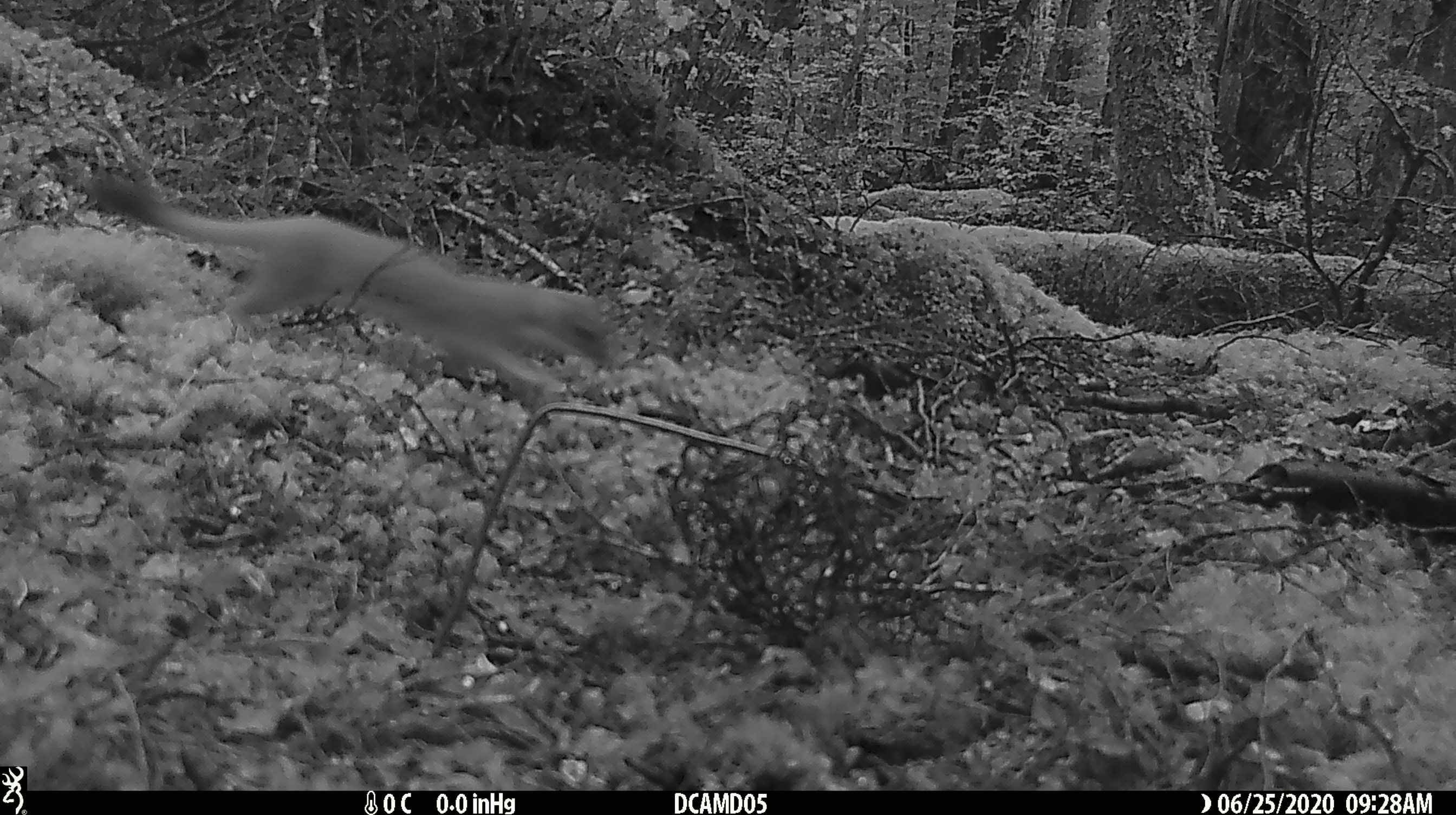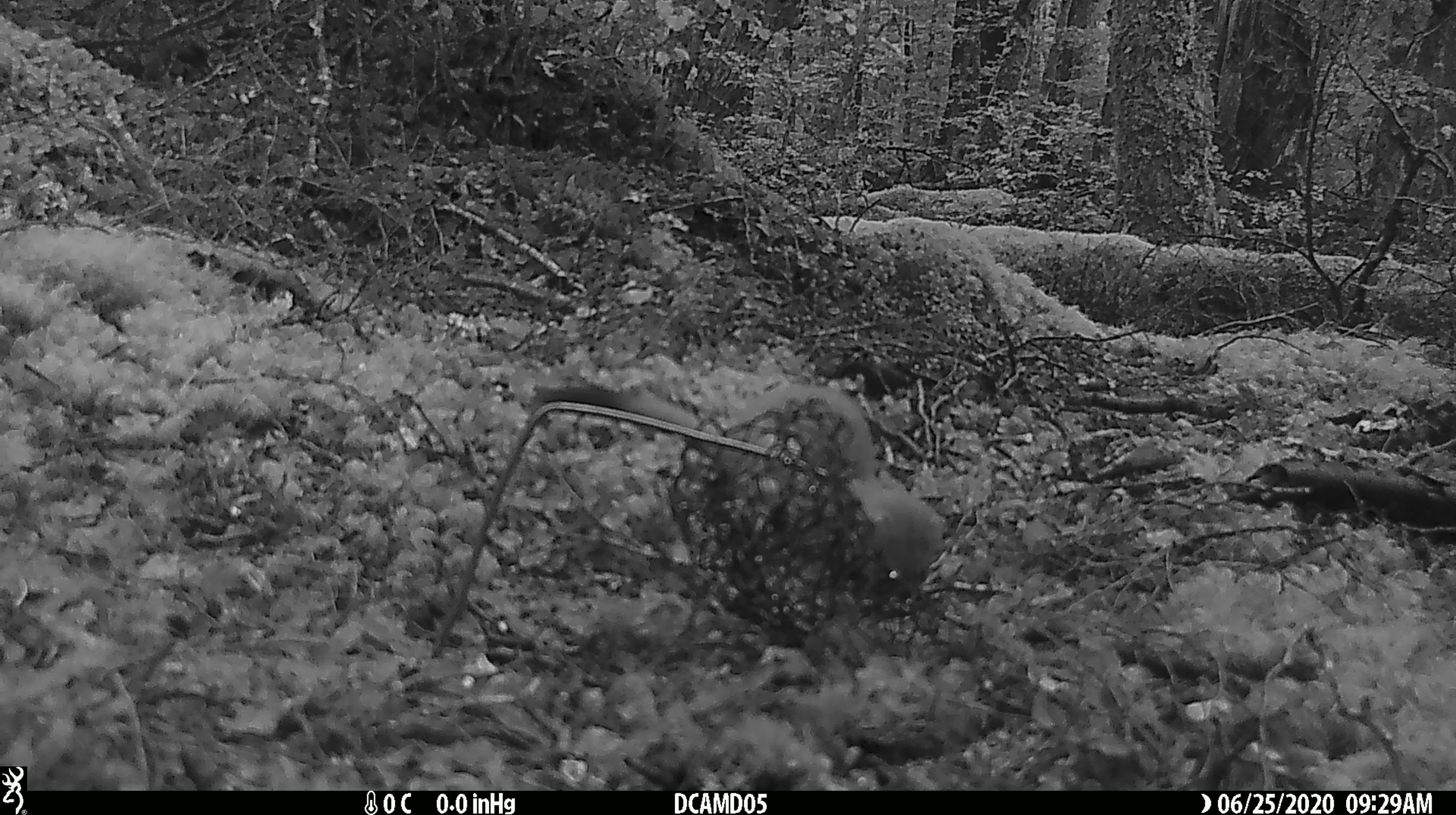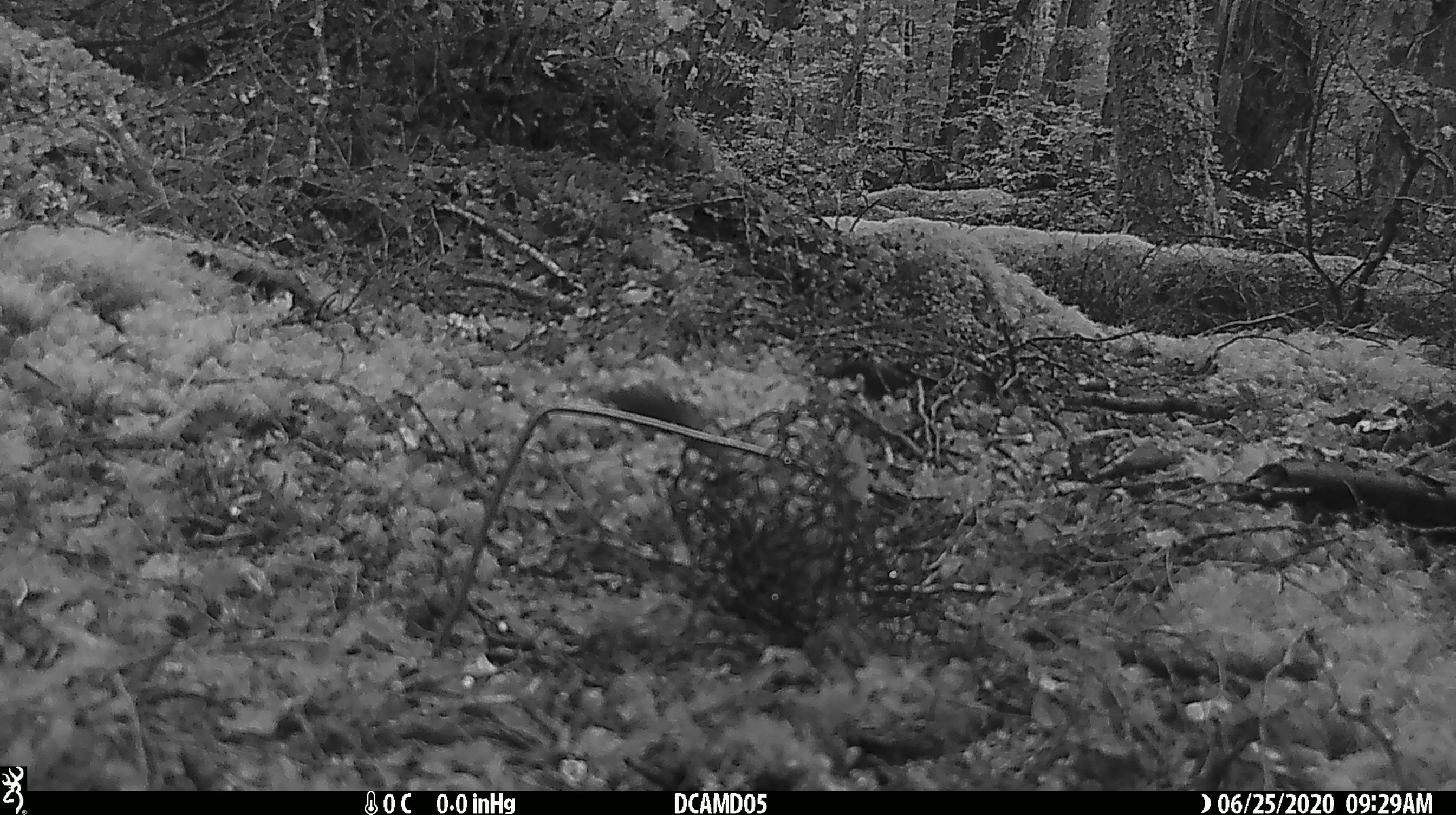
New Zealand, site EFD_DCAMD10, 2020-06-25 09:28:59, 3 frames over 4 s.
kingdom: Animalia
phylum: Chordata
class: Mammalia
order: Carnivora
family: Mustelidae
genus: Mustela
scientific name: Mustela erminea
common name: stoat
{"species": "stoat (Mustela erminea)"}